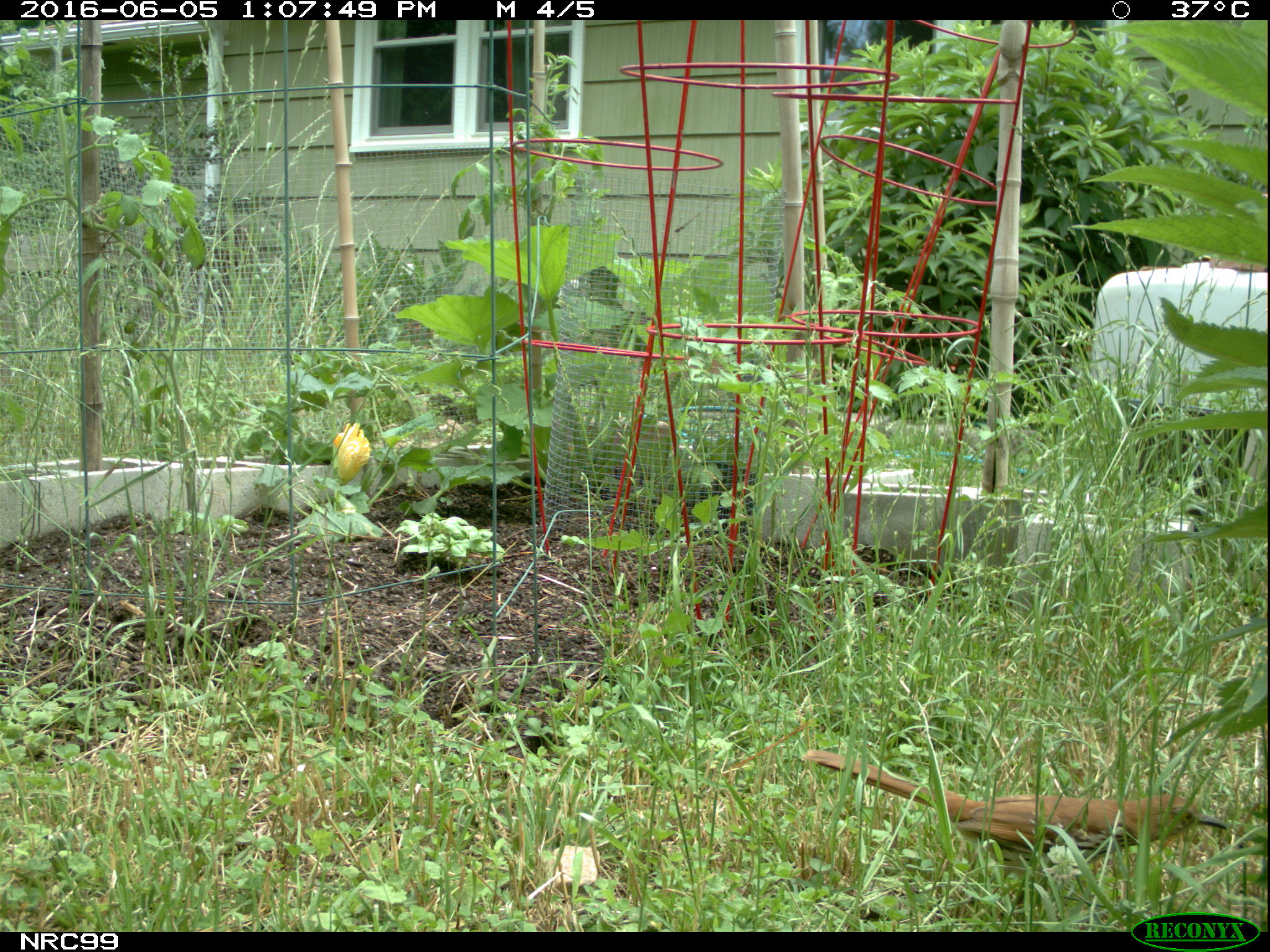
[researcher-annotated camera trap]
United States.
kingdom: Animalia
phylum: Chordata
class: Aves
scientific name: Aves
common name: bird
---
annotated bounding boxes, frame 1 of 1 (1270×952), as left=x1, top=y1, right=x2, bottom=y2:
Bird: left=795, top=741, right=1242, bottom=873